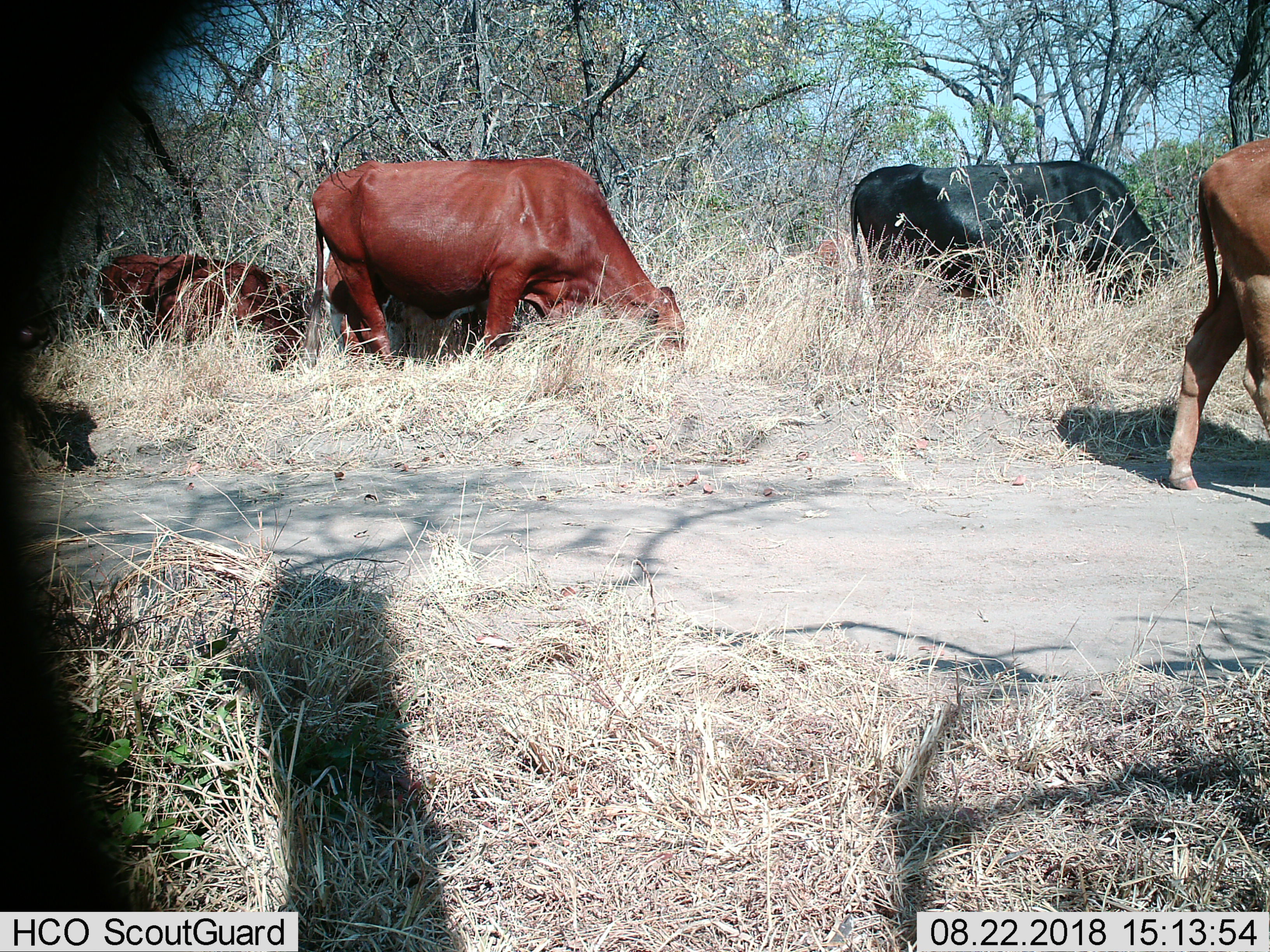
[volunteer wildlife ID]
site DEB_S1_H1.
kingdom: Animalia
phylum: Chordata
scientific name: Vertebrata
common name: domestic animal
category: domesticanimal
Domesticanimal (domestic animal) (Vertebrata), count 5. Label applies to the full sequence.